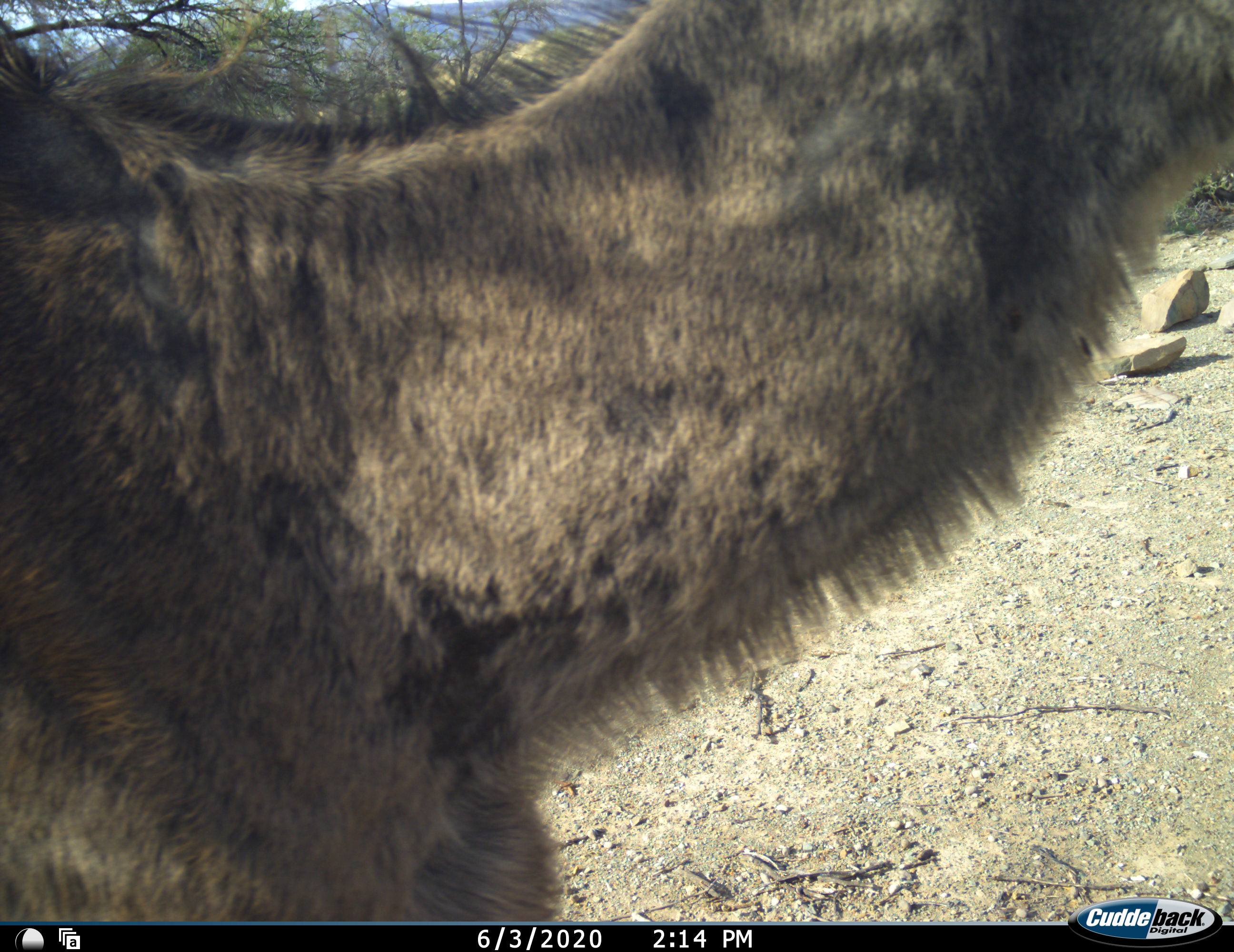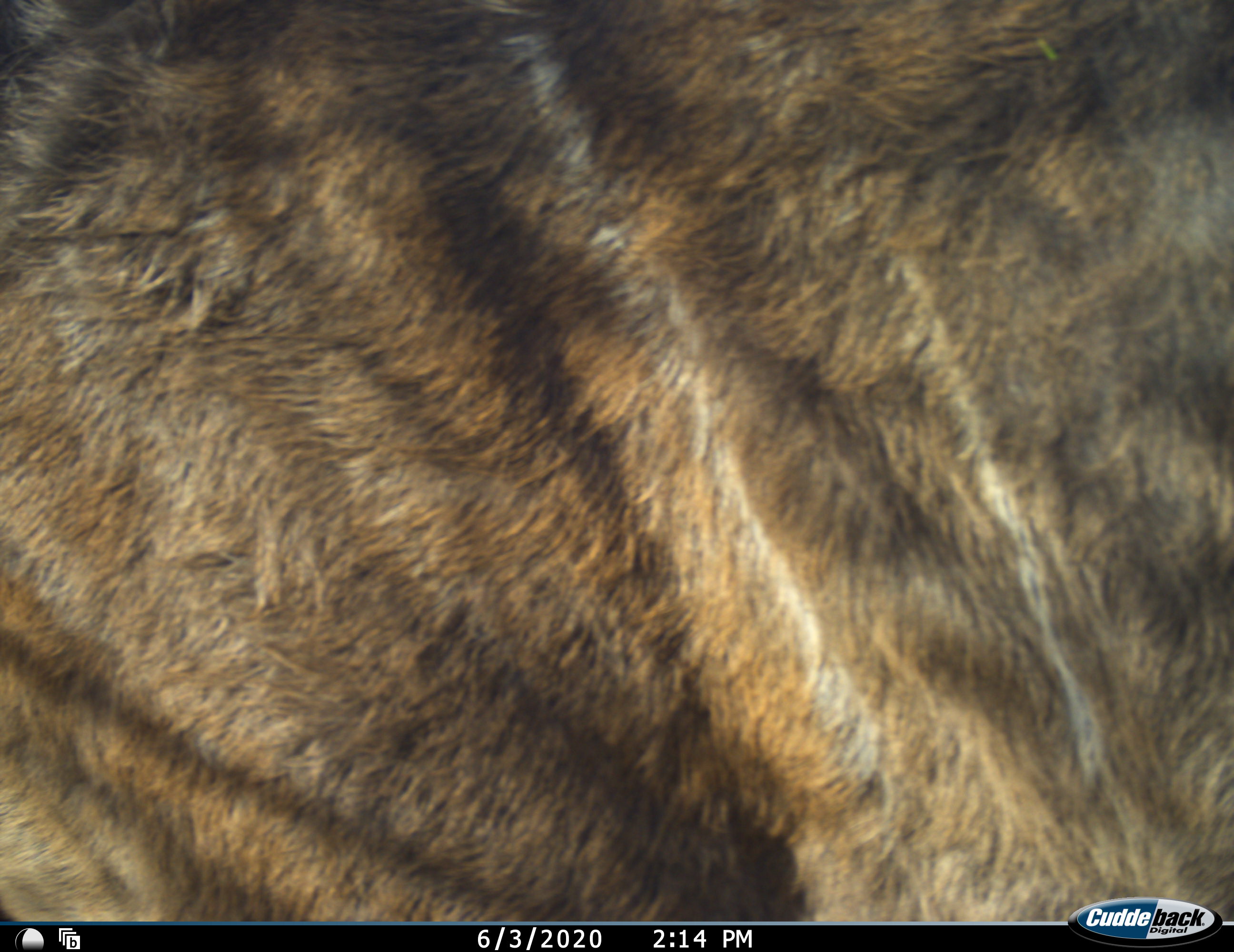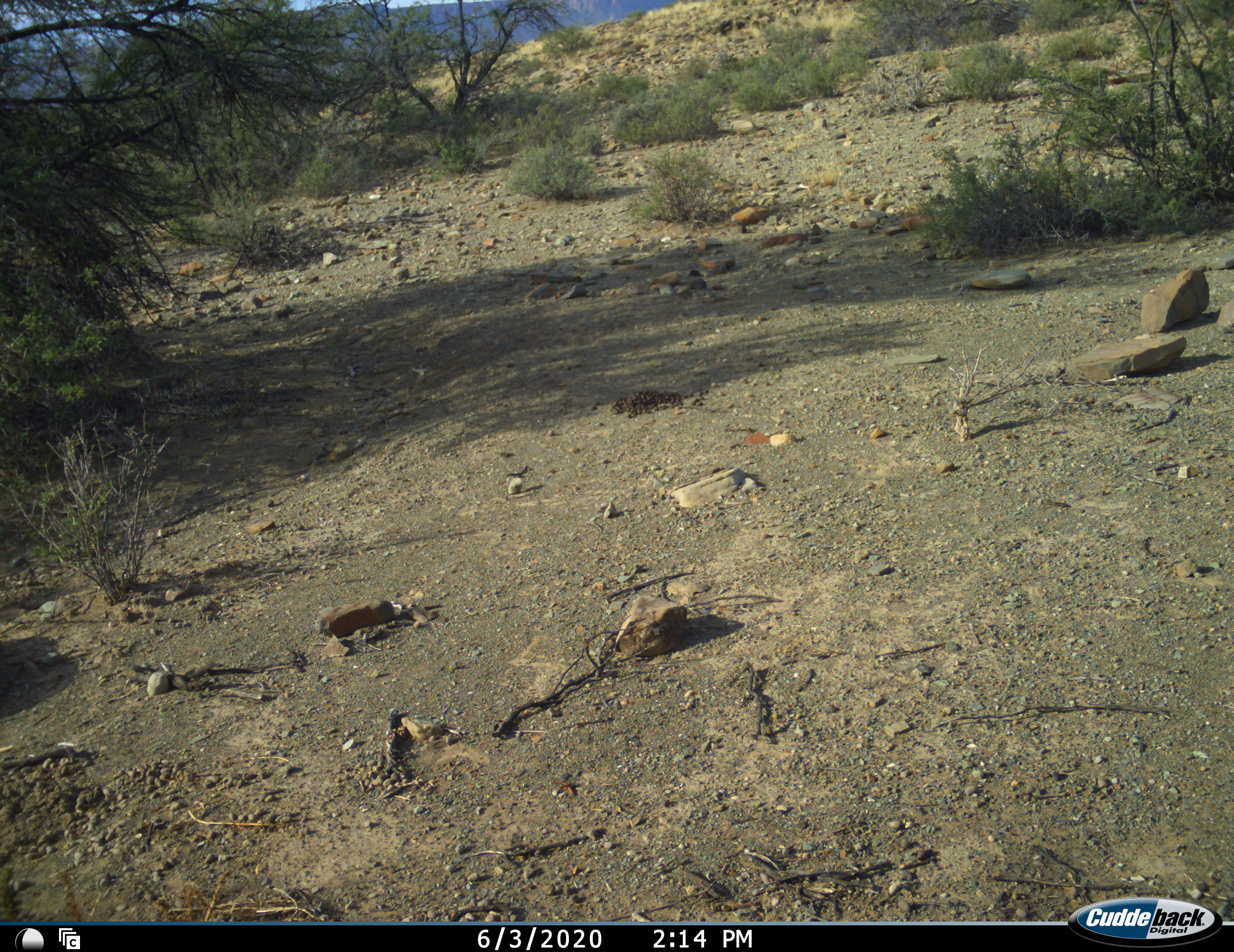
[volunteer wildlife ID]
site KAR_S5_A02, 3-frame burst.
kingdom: Animalia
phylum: Chordata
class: Mammalia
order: Artiodactyla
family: Bovidae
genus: Tragelaphus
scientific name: Tragelaphus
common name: kudu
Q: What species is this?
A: Kudu (Tragelaphus).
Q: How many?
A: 1.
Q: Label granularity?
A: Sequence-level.